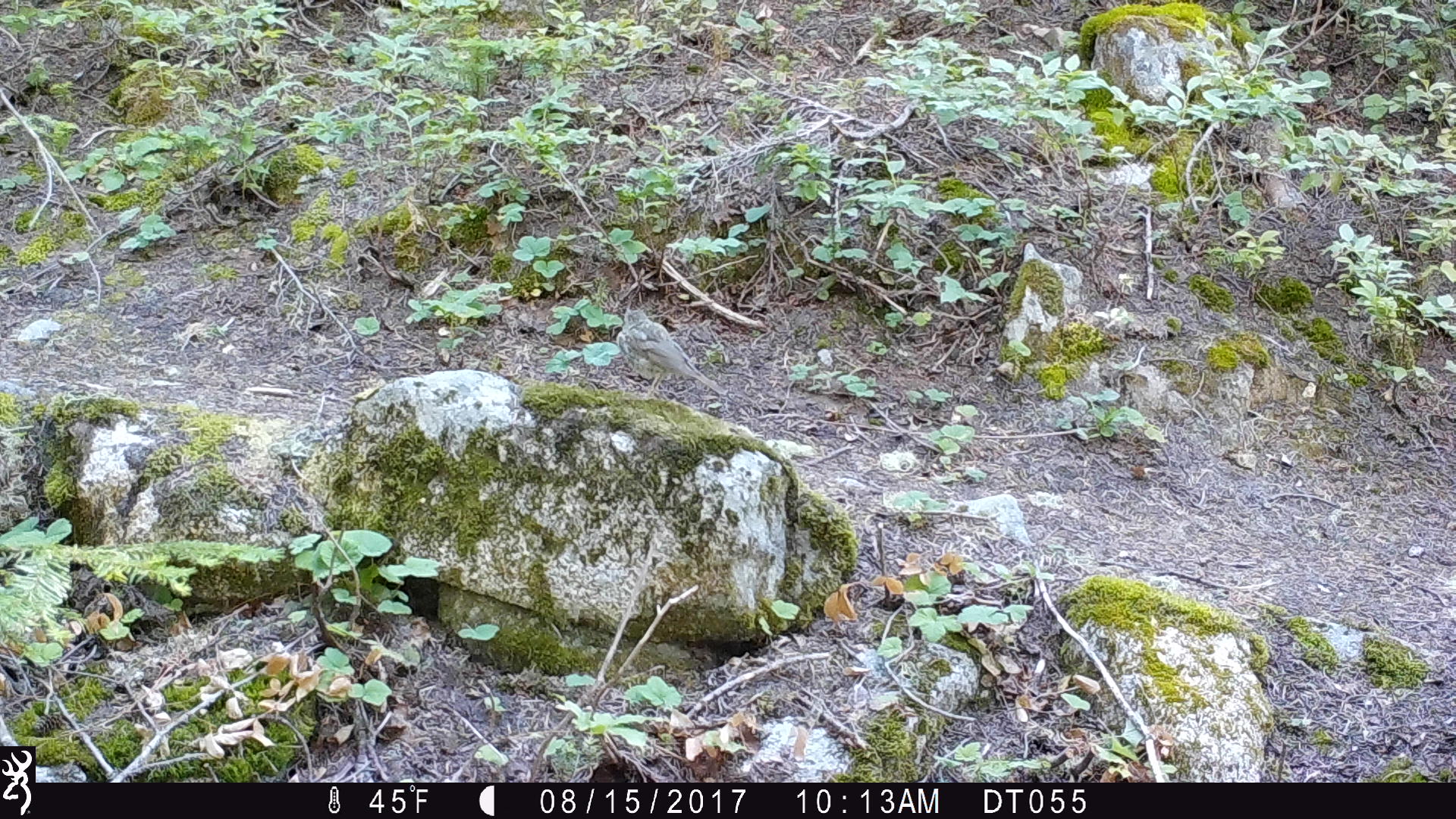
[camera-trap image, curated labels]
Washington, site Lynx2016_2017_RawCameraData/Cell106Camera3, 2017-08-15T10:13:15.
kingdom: Animalia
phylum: Chordata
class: Aves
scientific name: Aves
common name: birds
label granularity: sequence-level